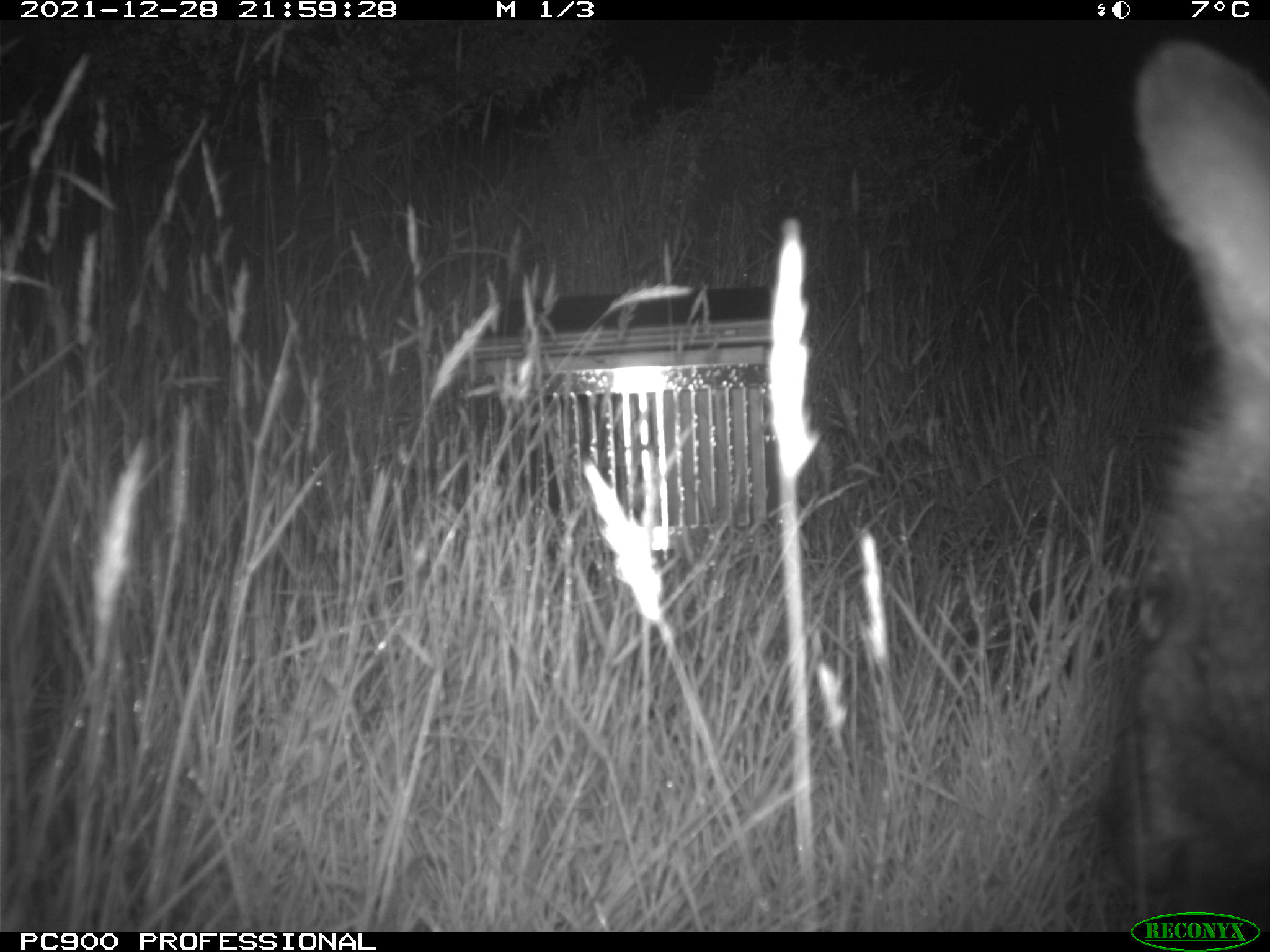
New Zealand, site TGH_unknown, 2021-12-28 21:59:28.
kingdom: Animalia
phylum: Chordata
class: Mammalia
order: Diprotodontia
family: Macropodidae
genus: Notamacropus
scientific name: Notamacropus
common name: wallaby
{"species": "wallaby (Notamacropus)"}